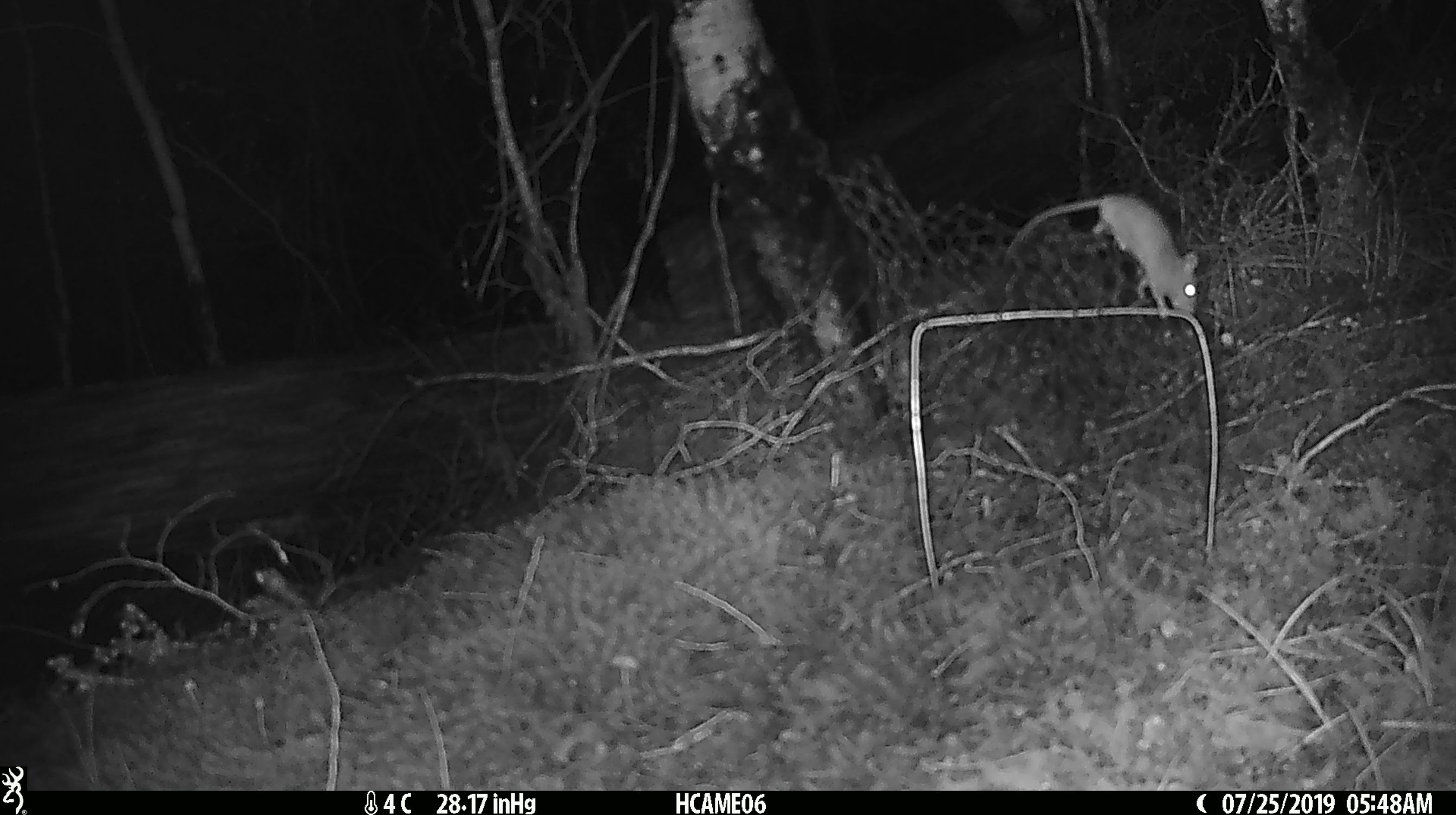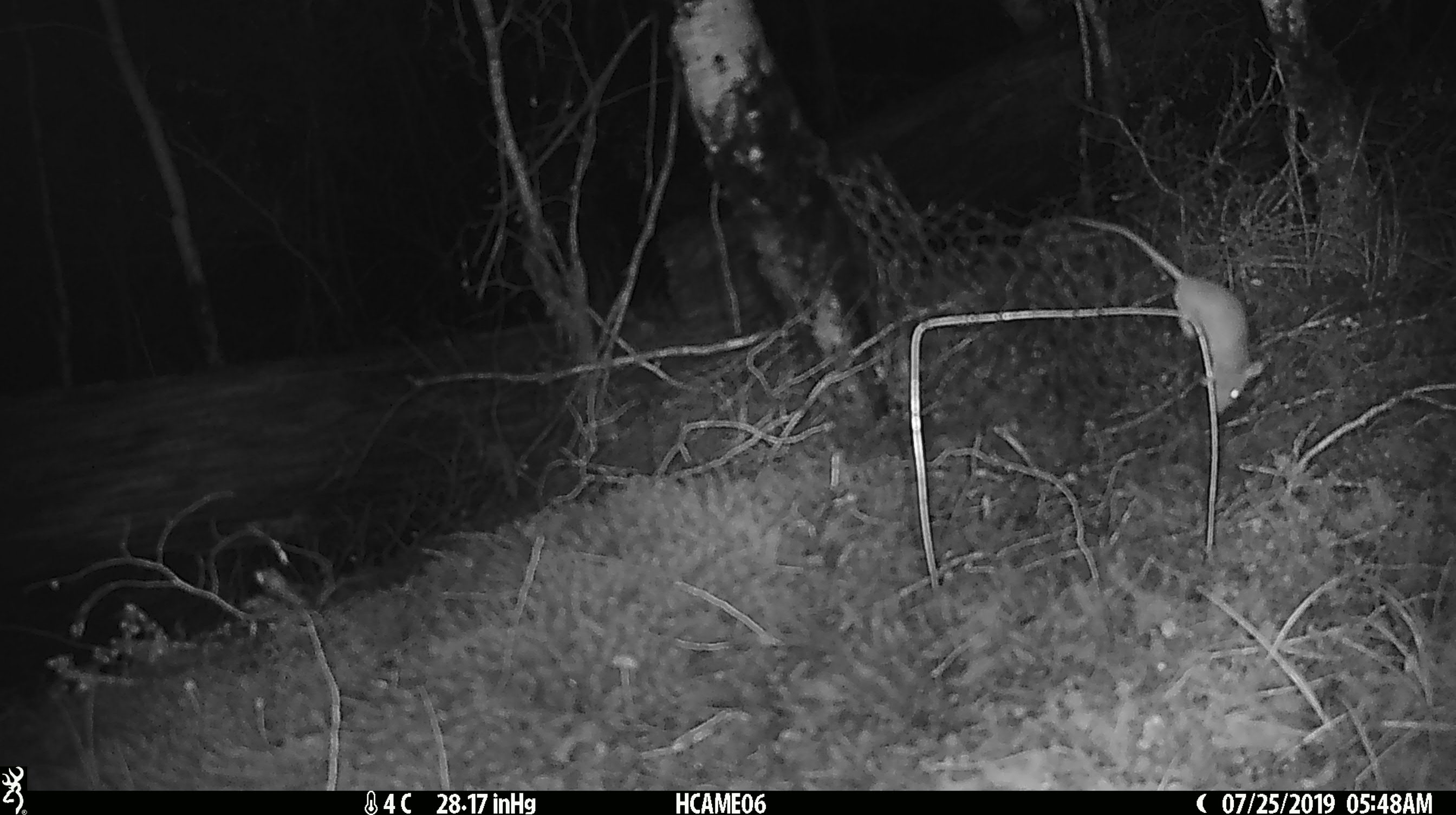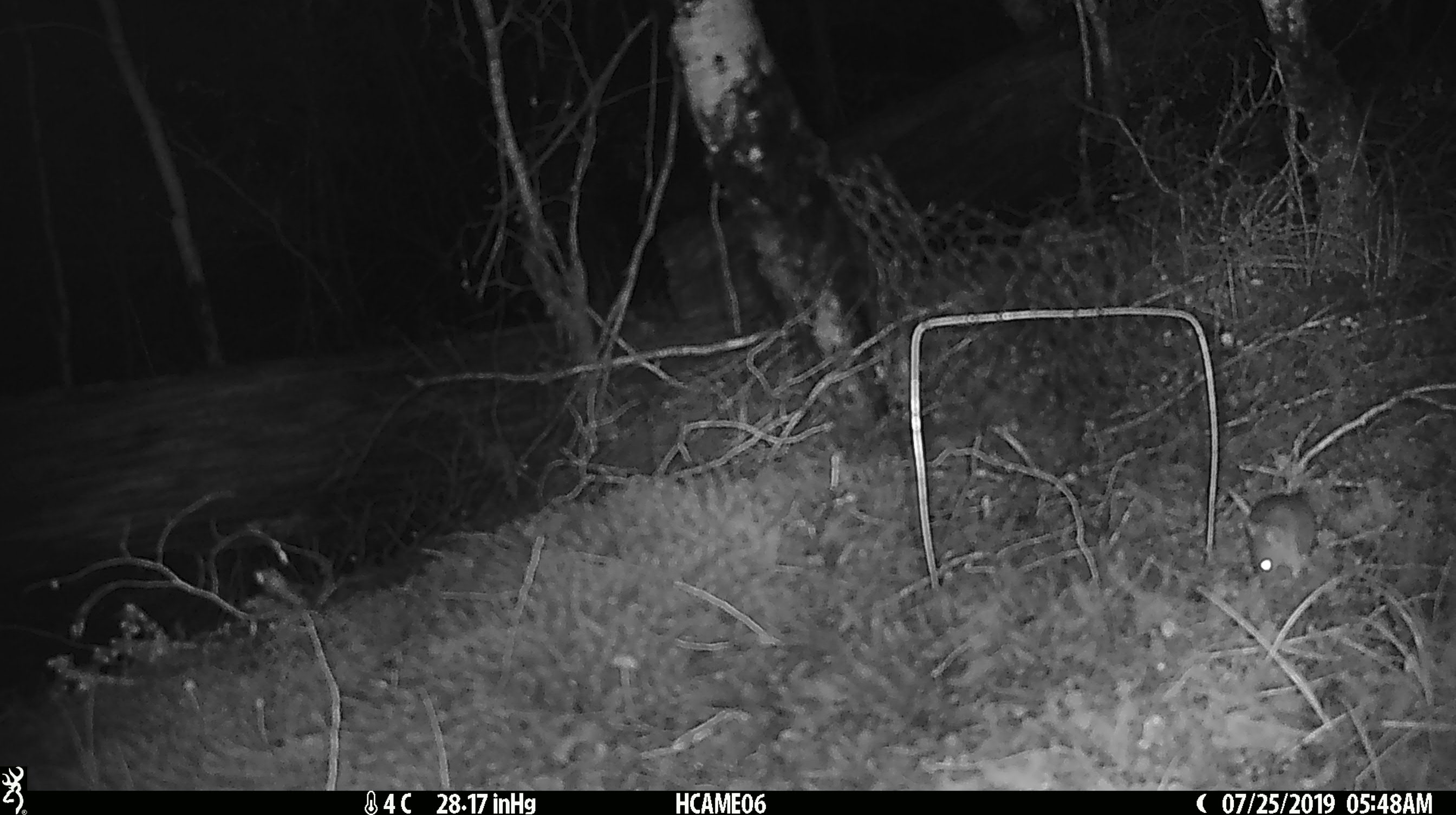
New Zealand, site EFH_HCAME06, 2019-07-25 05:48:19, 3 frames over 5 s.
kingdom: Animalia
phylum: Chordata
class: Mammalia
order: Rodentia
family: Muridae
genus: Mus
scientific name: Mus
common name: mouse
Mouse (Mus).